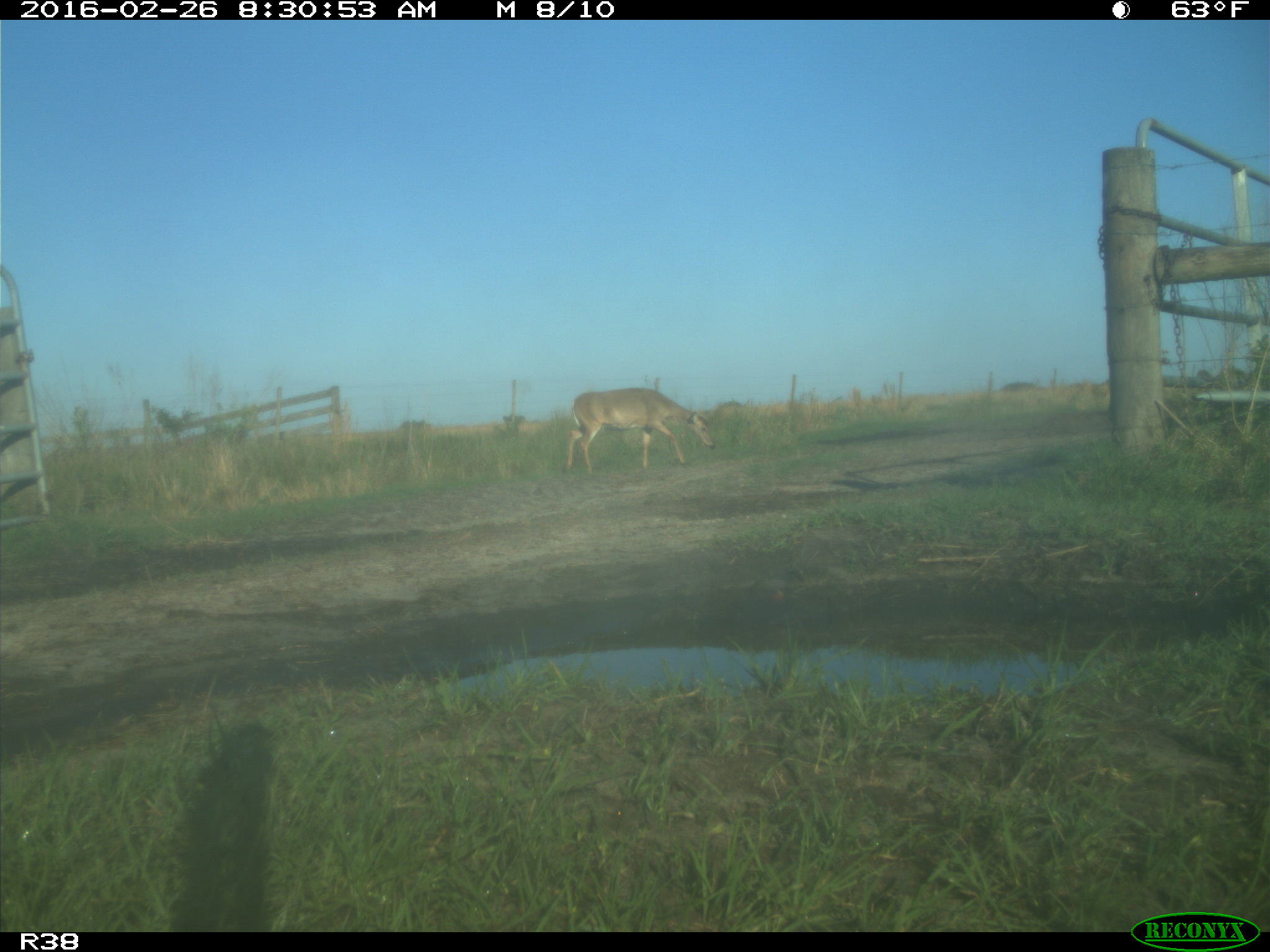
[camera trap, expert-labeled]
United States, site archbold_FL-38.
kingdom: Animalia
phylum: Chordata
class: Mammalia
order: Artiodactyla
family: Cervidae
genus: Odocoileus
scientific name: Odocoileus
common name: deer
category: unidentified deer